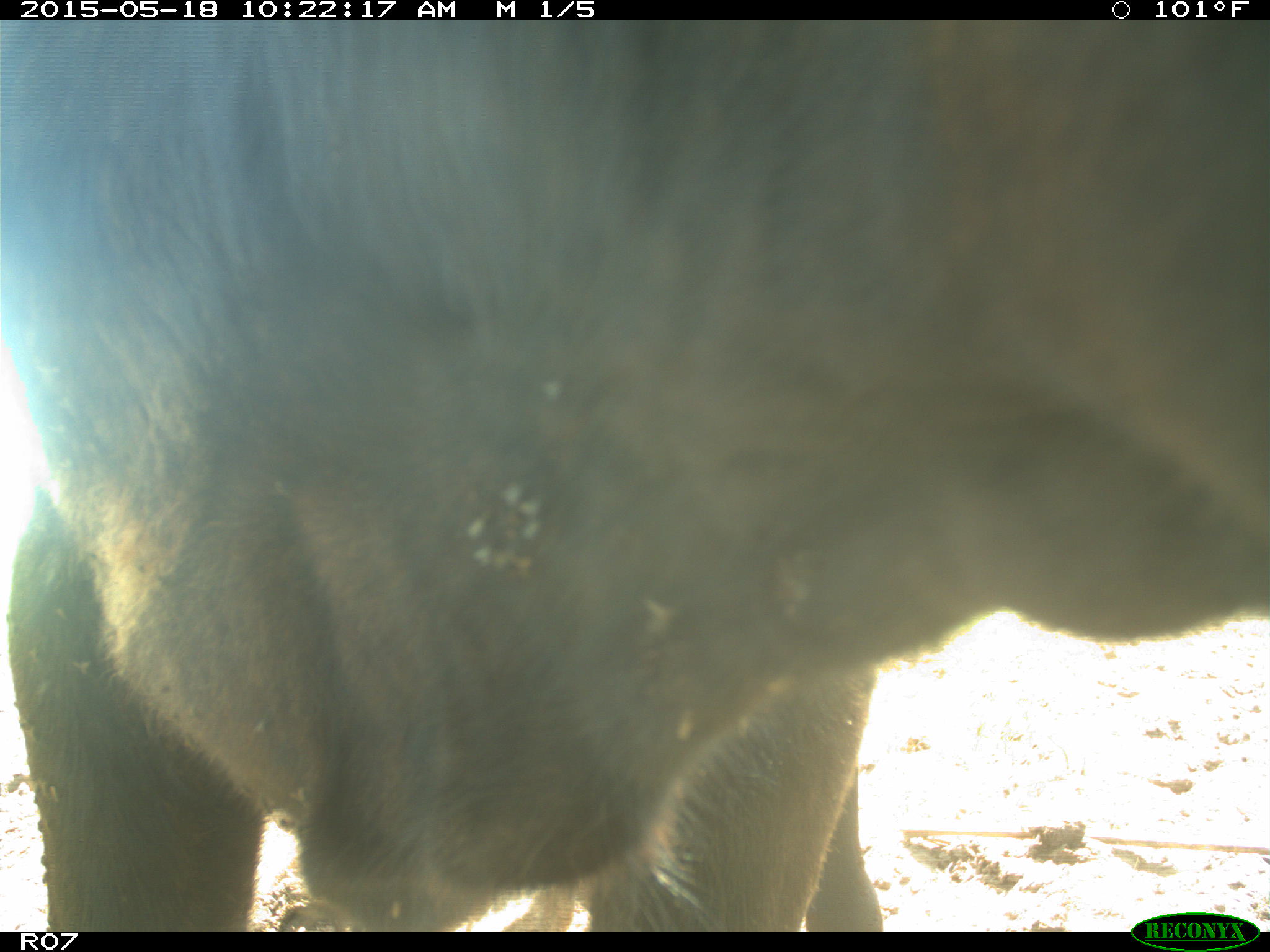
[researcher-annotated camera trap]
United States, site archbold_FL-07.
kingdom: Animalia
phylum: Chordata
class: Mammalia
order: Artiodactyla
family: Bovidae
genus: Bos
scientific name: Bos taurus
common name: domestic cow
Bos taurus (domestic cow).